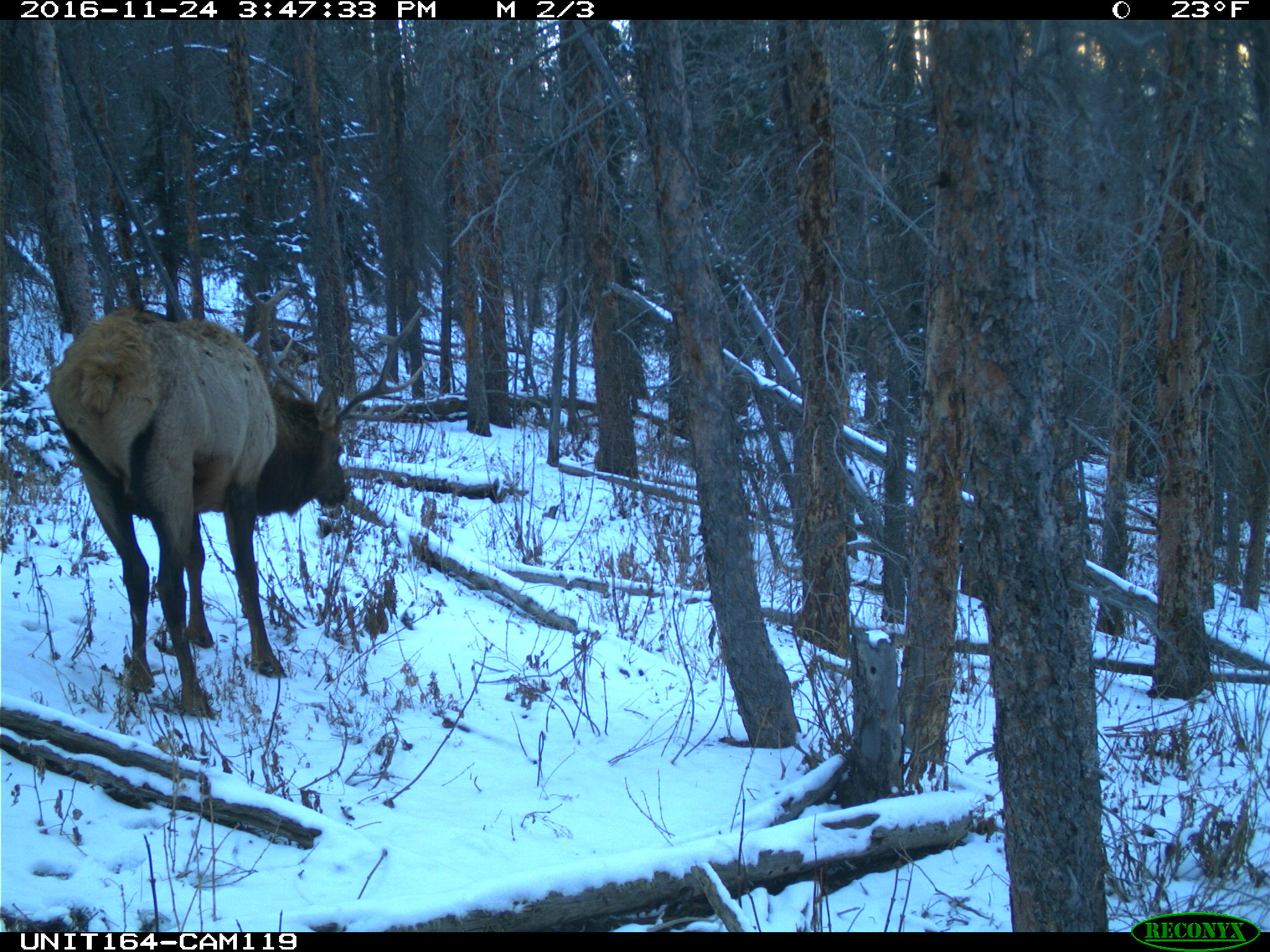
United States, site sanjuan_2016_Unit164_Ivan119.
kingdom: Animalia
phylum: Chordata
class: Mammalia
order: Artiodactyla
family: Cervidae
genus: Cervus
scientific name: Cervus elaphus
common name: red deer